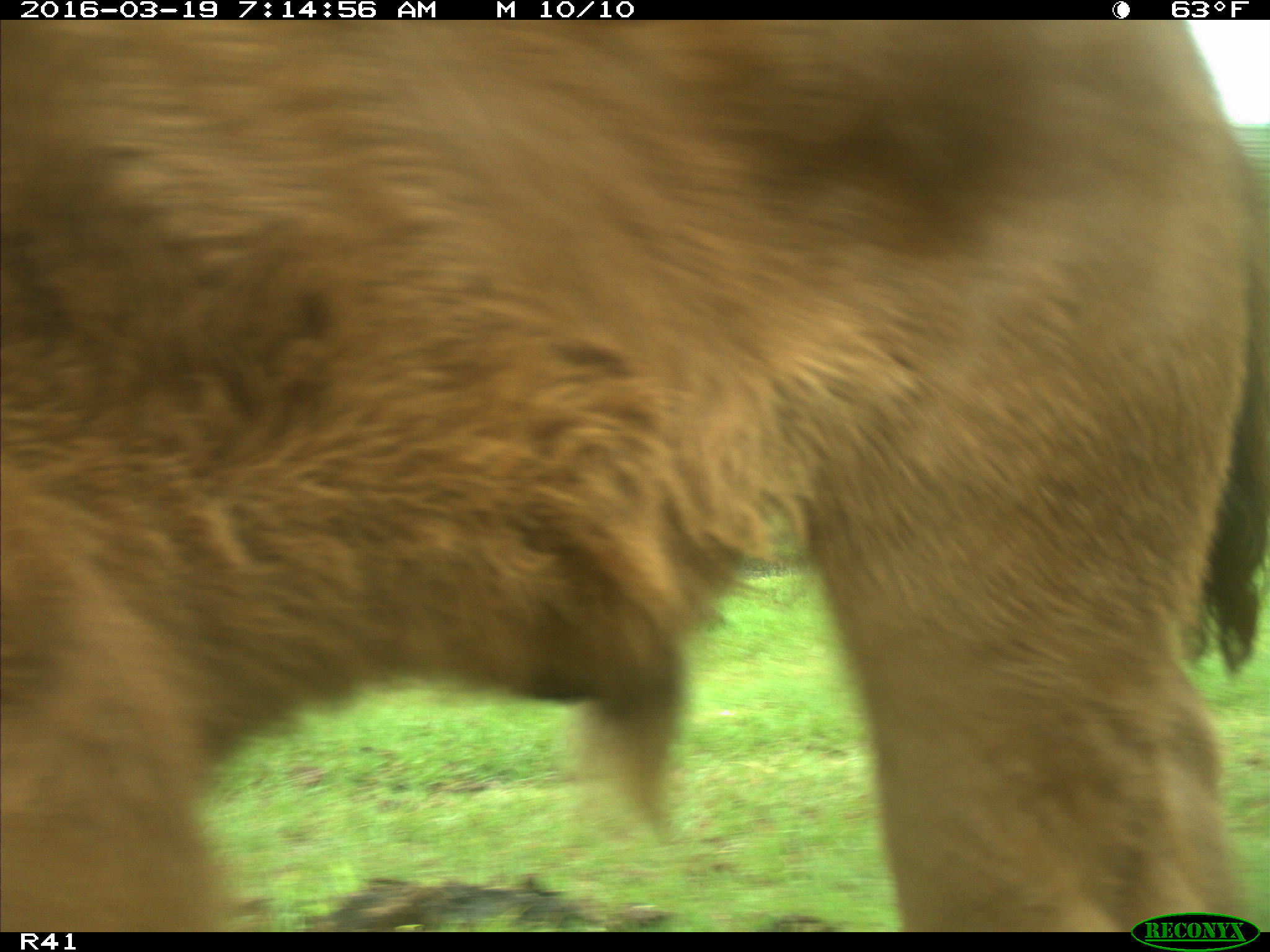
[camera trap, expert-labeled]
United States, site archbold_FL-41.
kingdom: Animalia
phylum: Chordata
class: Mammalia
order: Artiodactyla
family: Bovidae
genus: Bos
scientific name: Bos taurus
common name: domestic cow